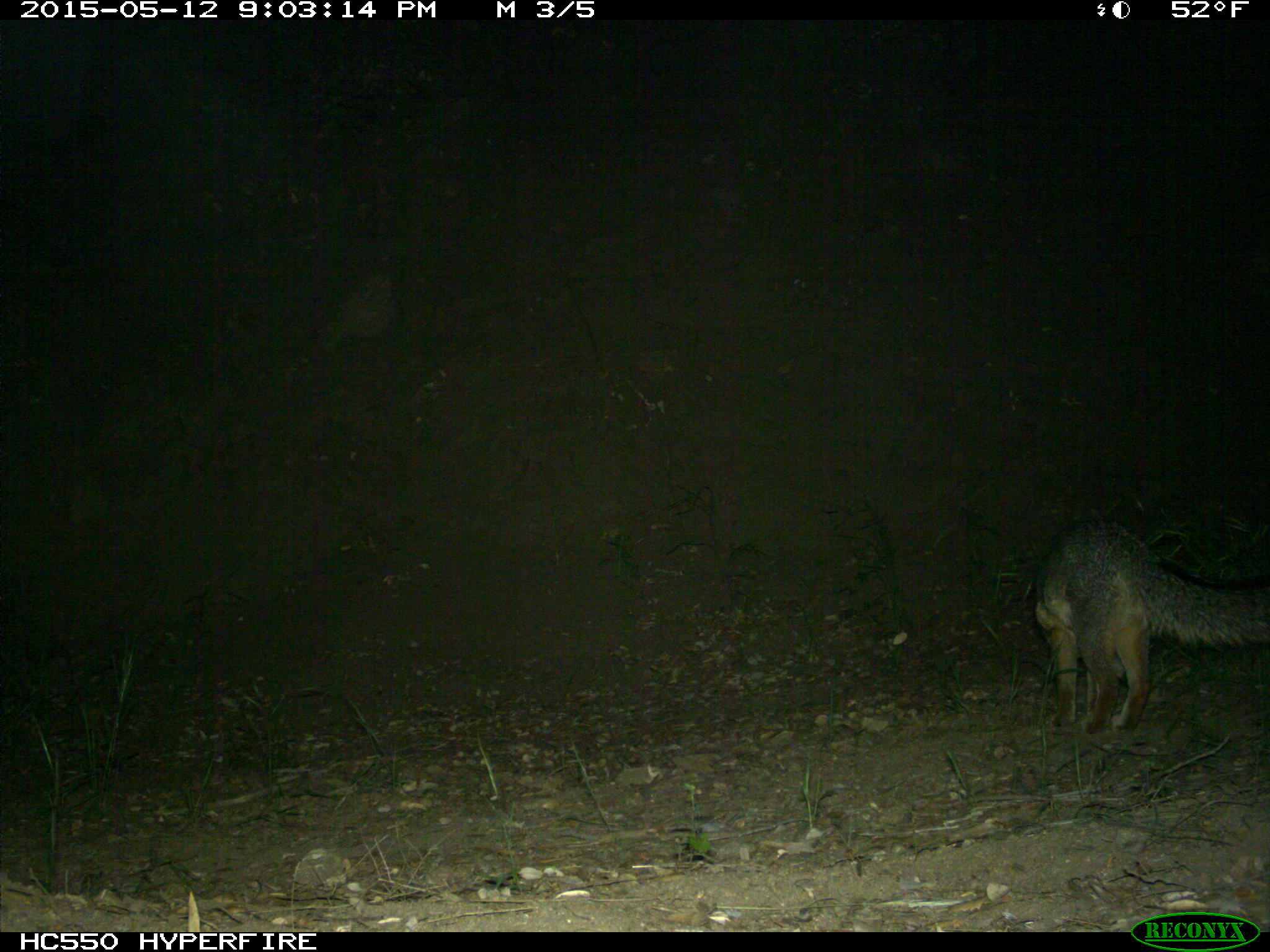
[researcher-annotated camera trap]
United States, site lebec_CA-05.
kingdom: Animalia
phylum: Chordata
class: Mammalia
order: Carnivora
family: Canidae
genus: Urocyon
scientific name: Urocyon cinereoargenteus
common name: gray fox